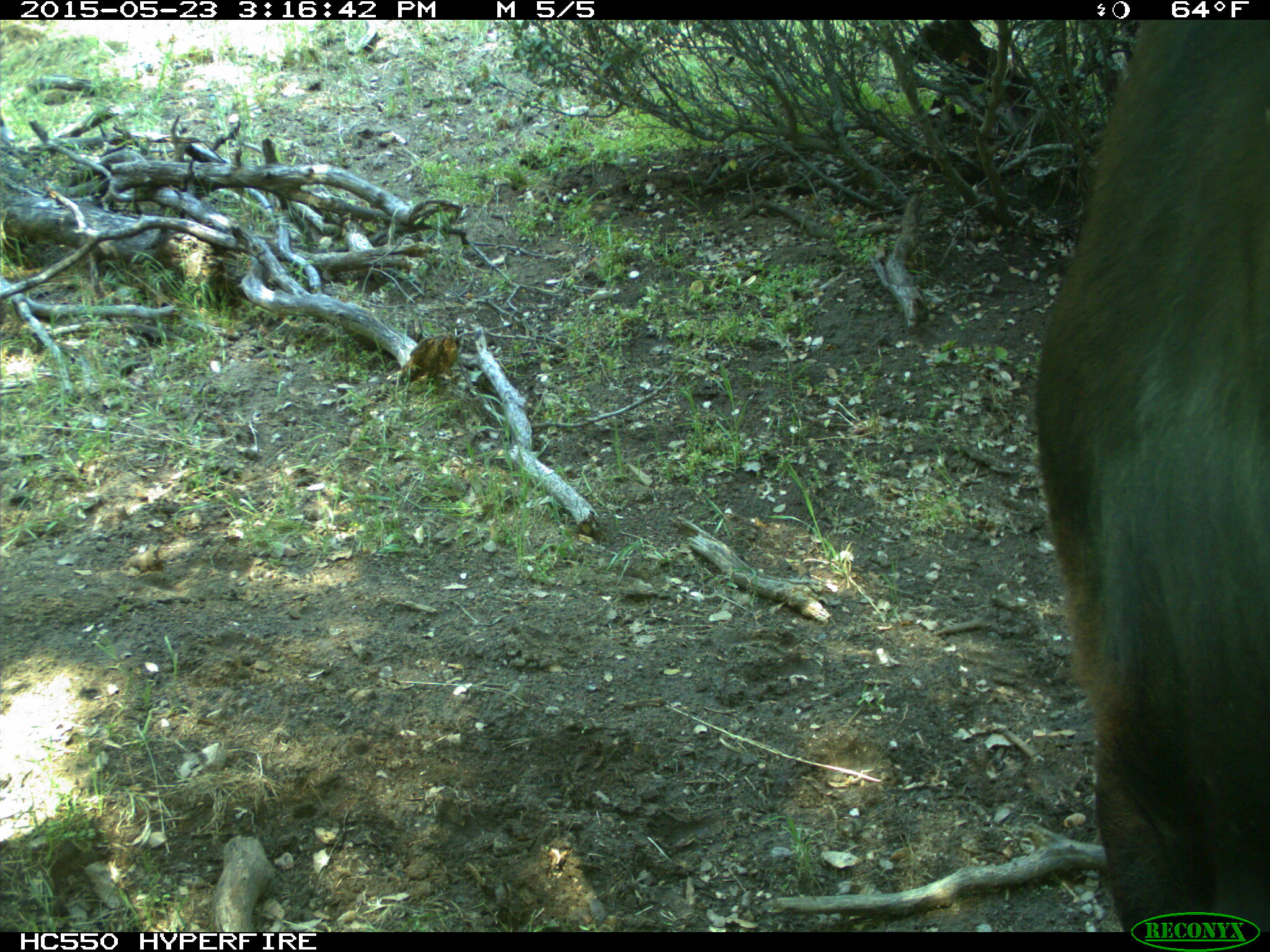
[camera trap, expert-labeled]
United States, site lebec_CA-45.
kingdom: Animalia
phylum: Chordata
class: Mammalia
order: Artiodactyla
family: Bovidae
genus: Bos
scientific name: Bos taurus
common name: domestic cow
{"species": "Bos taurus (domestic cow)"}